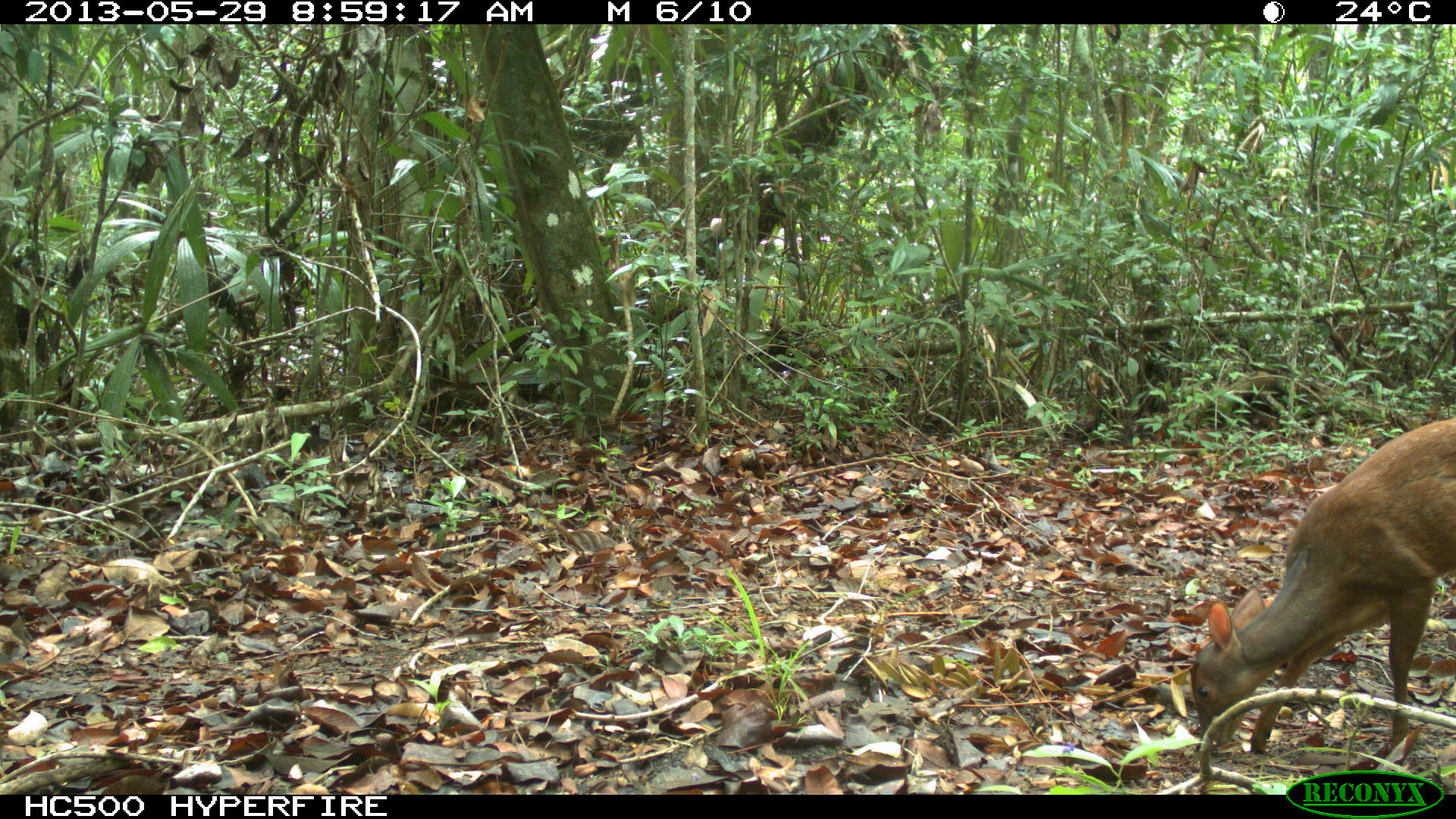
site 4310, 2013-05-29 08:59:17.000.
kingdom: Animalia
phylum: Chordata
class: Mammalia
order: Artiodactyla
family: Cervidae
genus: Mazama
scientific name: Mazama temama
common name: central american red brocket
Mazama temama (central american red brocket), count 1, sex female.